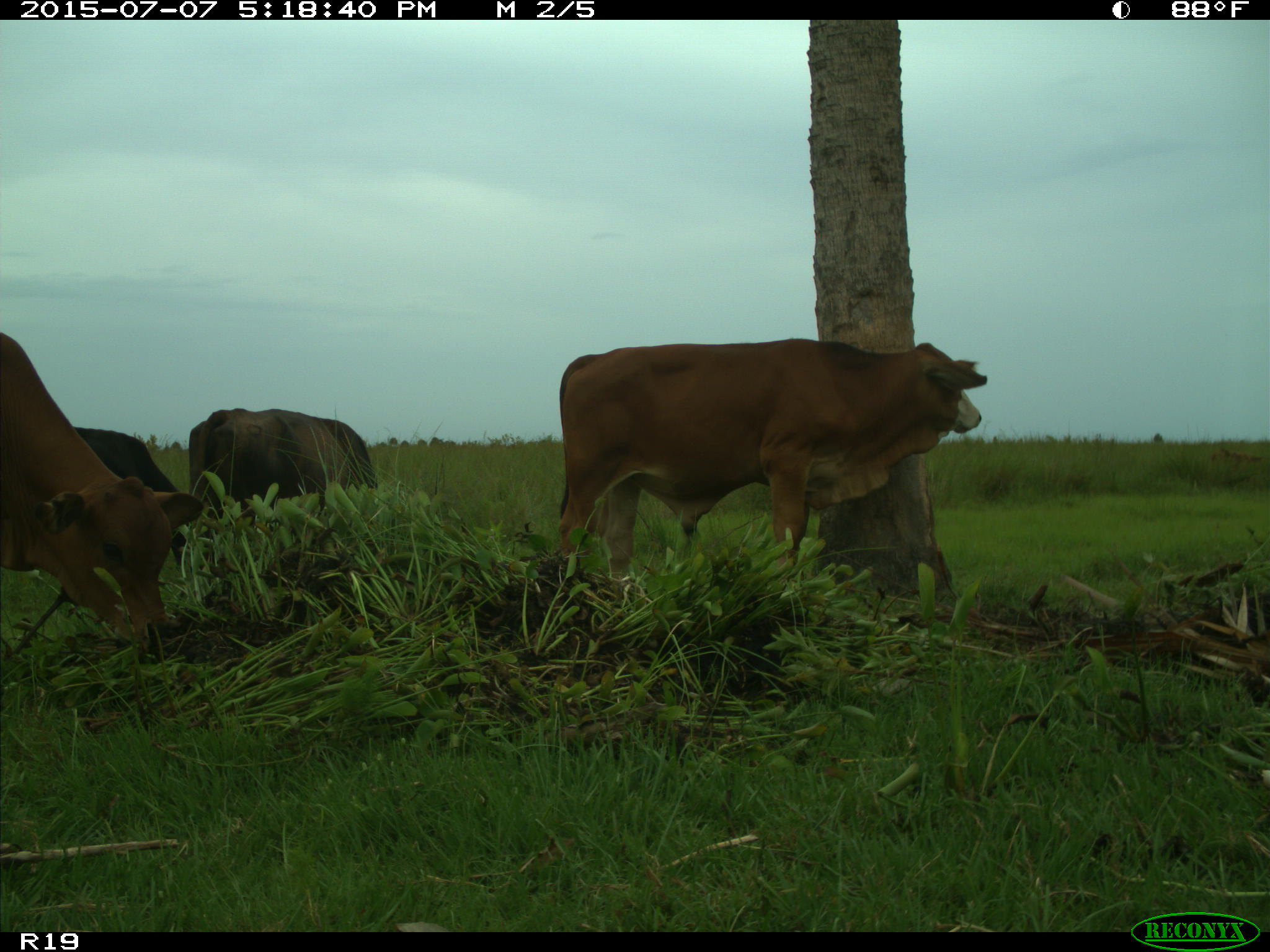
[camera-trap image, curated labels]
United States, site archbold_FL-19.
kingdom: Animalia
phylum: Chordata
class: Mammalia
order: Artiodactyla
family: Bovidae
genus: Bos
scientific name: Bos taurus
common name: domestic cow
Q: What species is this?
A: Bos taurus (domestic cow).